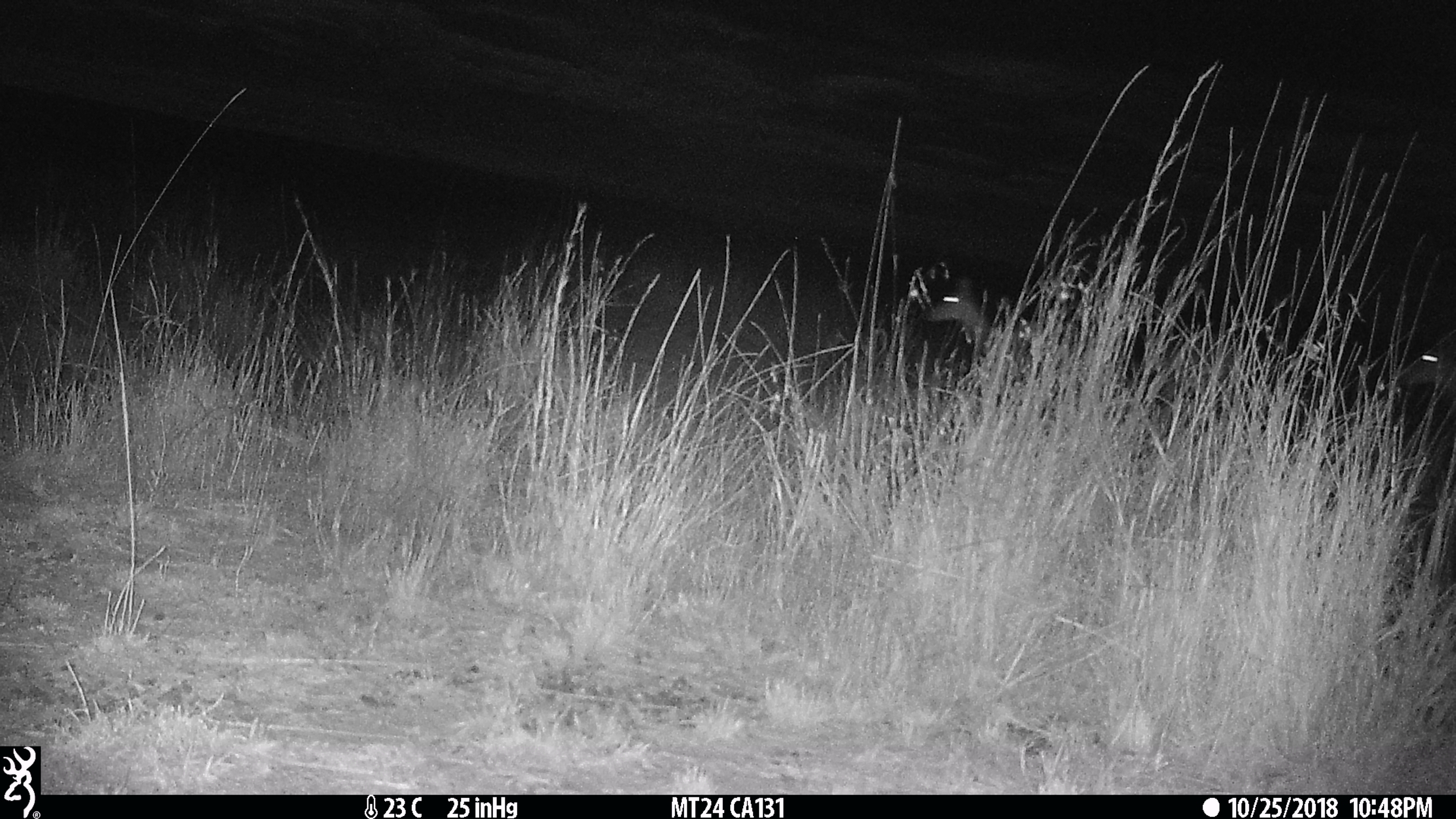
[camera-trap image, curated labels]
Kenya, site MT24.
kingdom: Animalia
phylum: Chordata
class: Mammalia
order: Artiodactyla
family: Bovidae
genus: Aepyceros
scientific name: Aepyceros melampus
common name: impala